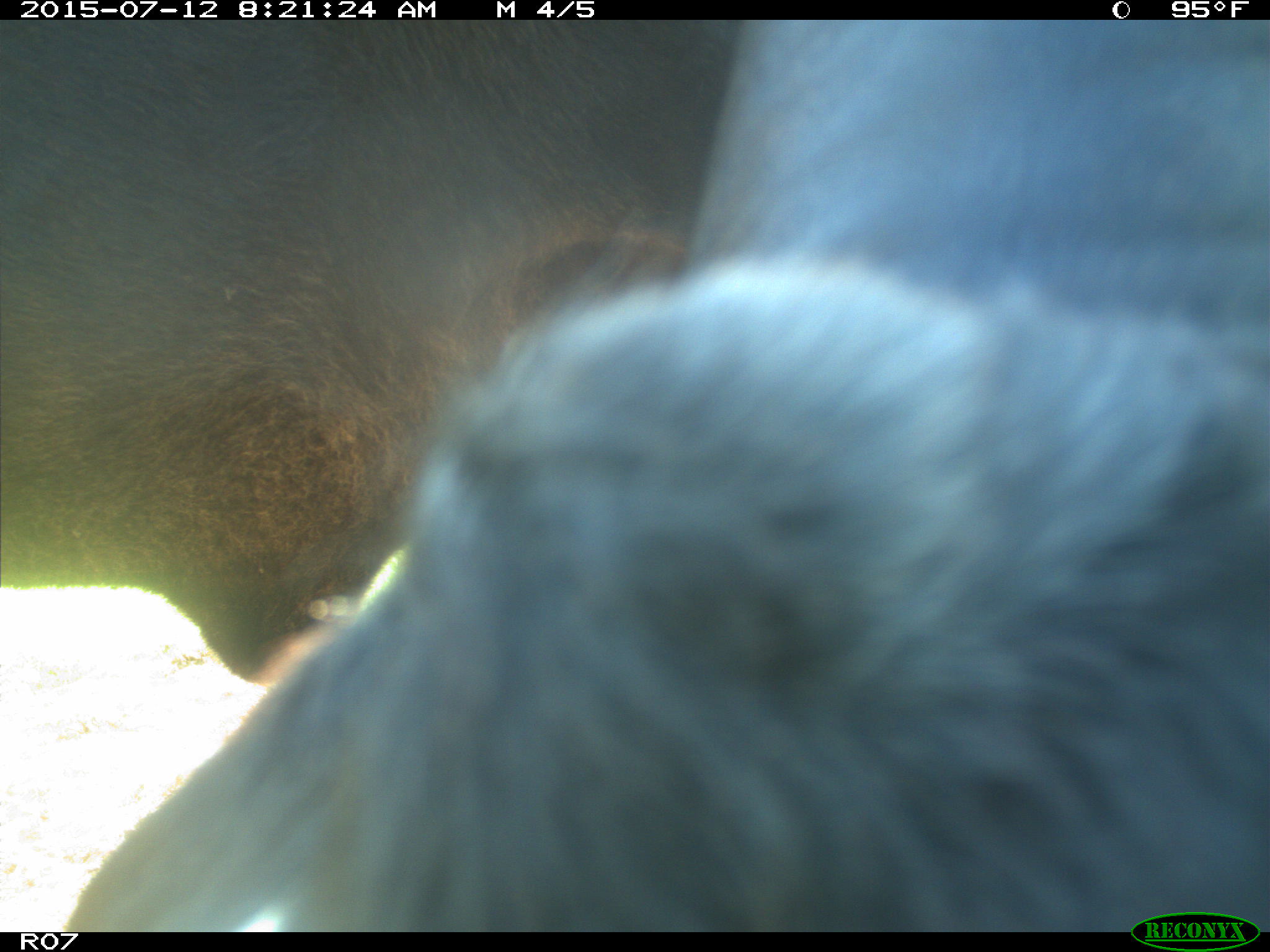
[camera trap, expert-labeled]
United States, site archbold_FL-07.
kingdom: Animalia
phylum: Chordata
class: Mammalia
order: Artiodactyla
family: Bovidae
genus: Bos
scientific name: Bos taurus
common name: domestic cow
Bos taurus (domestic cow).